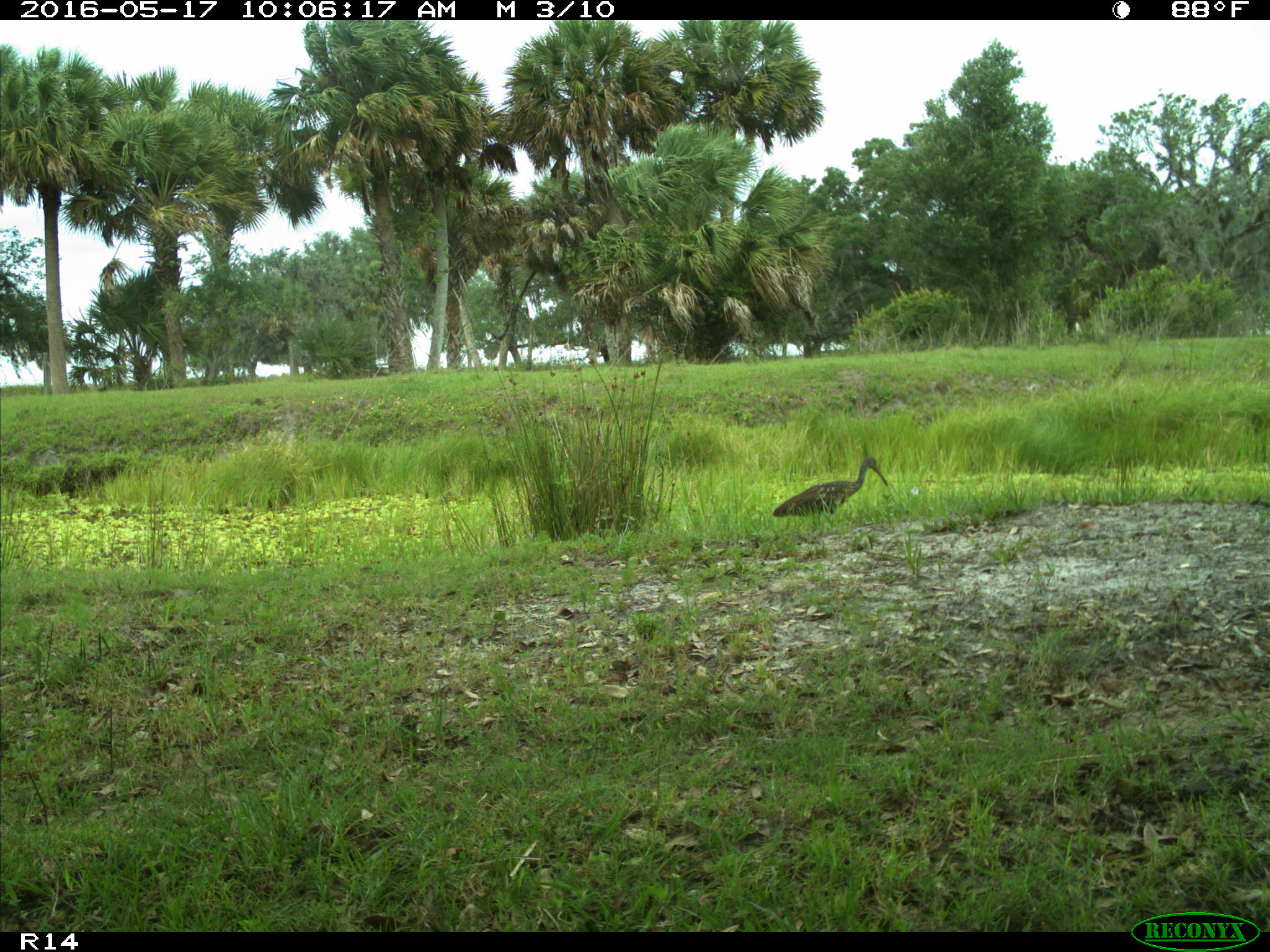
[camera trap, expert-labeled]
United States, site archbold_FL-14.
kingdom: Animalia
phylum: Chordata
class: Aves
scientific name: Aves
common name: birds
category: unidentified bird